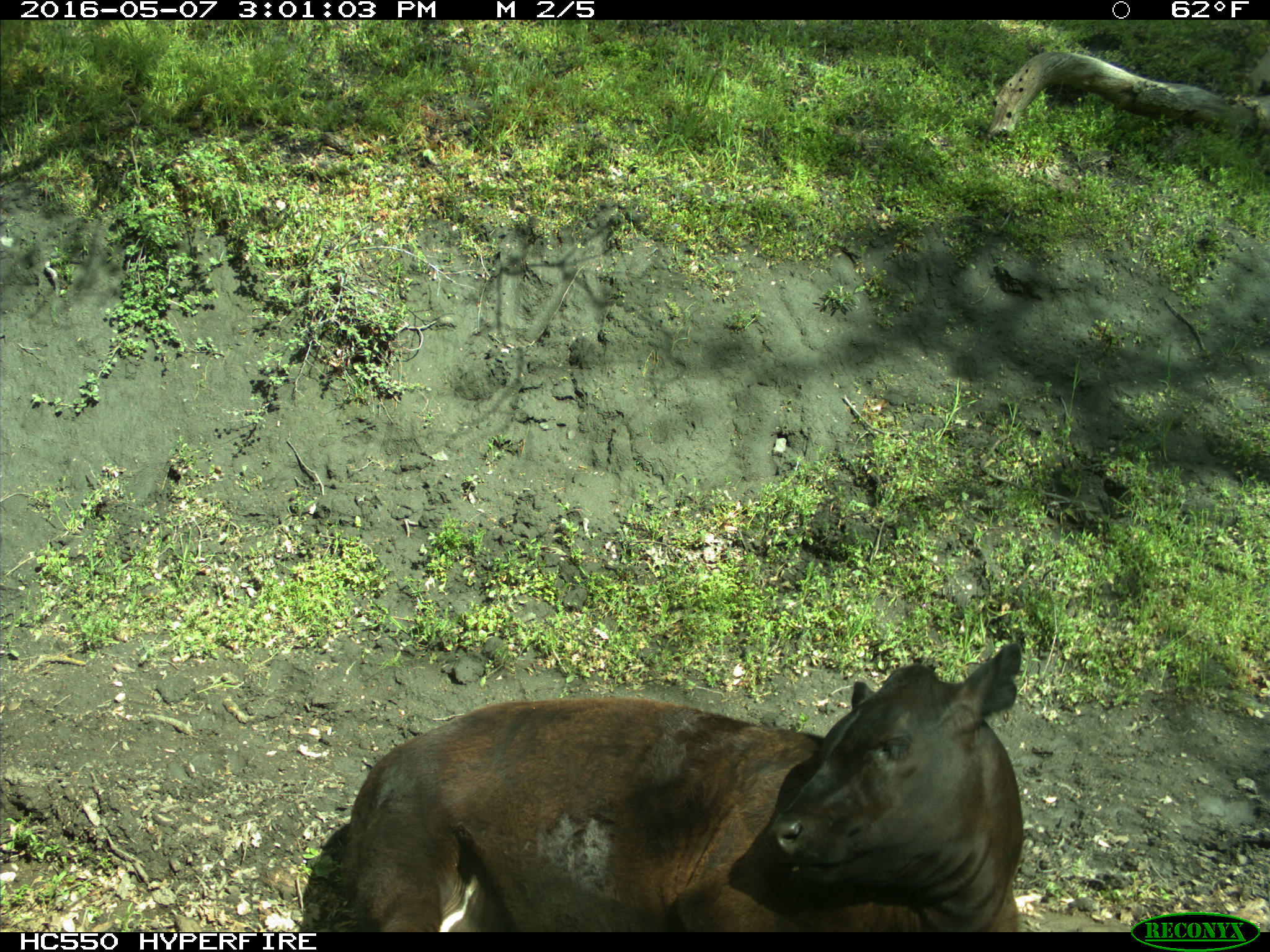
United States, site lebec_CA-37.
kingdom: Animalia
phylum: Chordata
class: Mammalia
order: Artiodactyla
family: Bovidae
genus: Bos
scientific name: Bos taurus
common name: domestic cow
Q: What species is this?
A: Bos taurus (domestic cow).